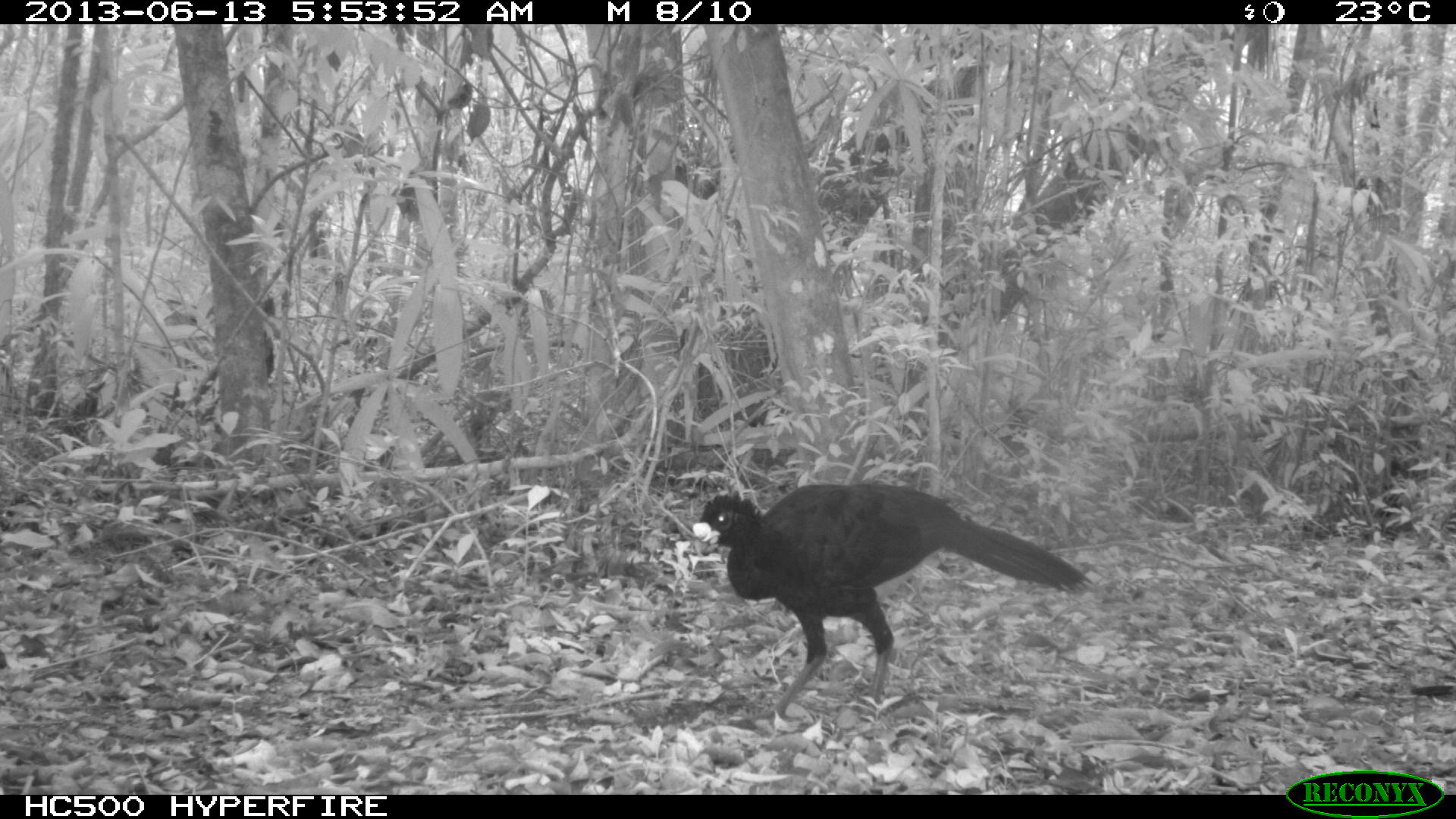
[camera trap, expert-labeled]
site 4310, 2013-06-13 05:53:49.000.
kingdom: Animalia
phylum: Chordata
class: Aves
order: Galliformes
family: Cracidae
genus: Crax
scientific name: Crax rubra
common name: great curassow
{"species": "Crax rubra (great curassow)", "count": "1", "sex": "male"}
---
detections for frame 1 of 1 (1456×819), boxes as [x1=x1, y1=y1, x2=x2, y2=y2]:
crax rubra: [x1=691, y1=481, x2=1095, y2=724]